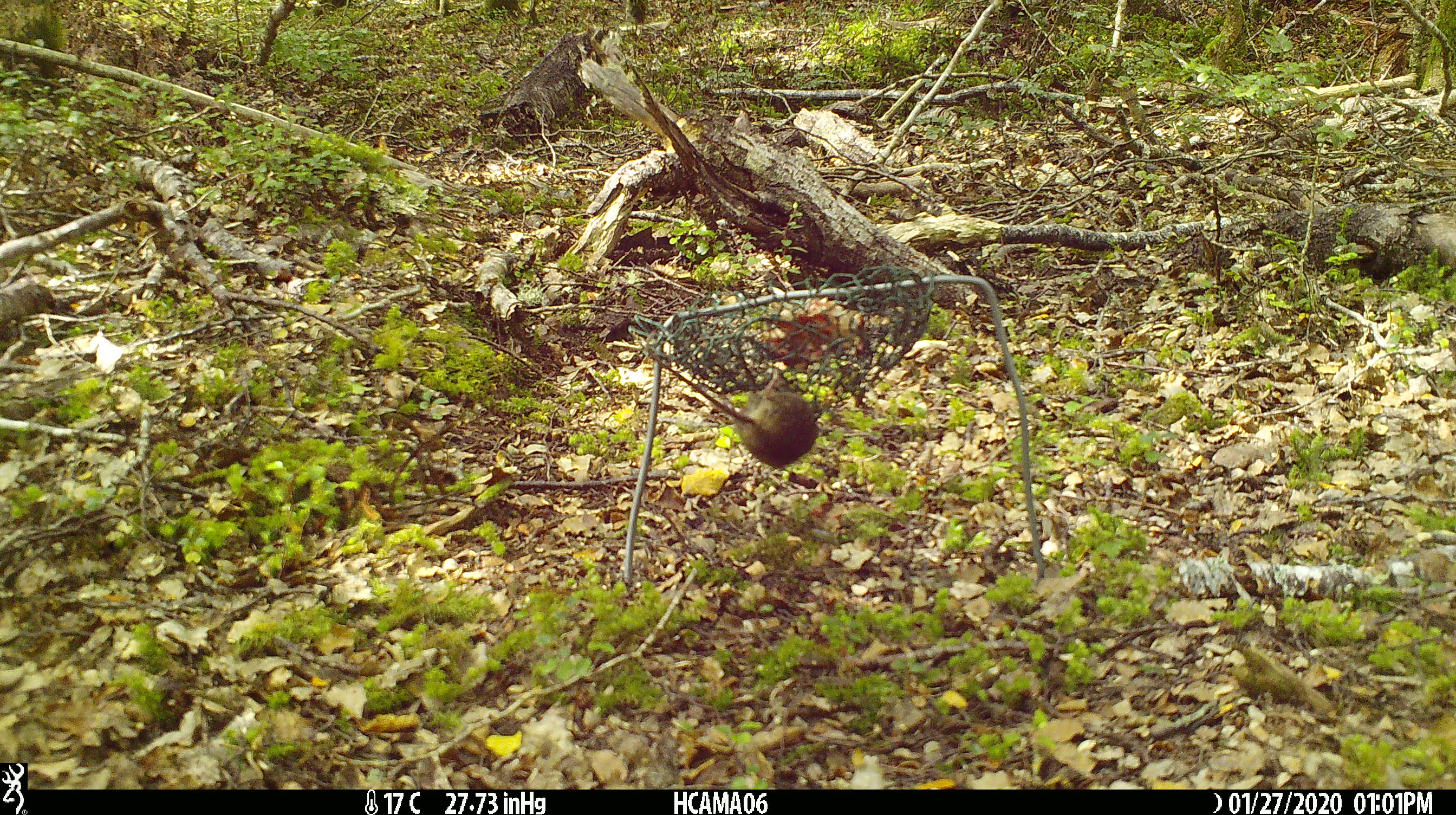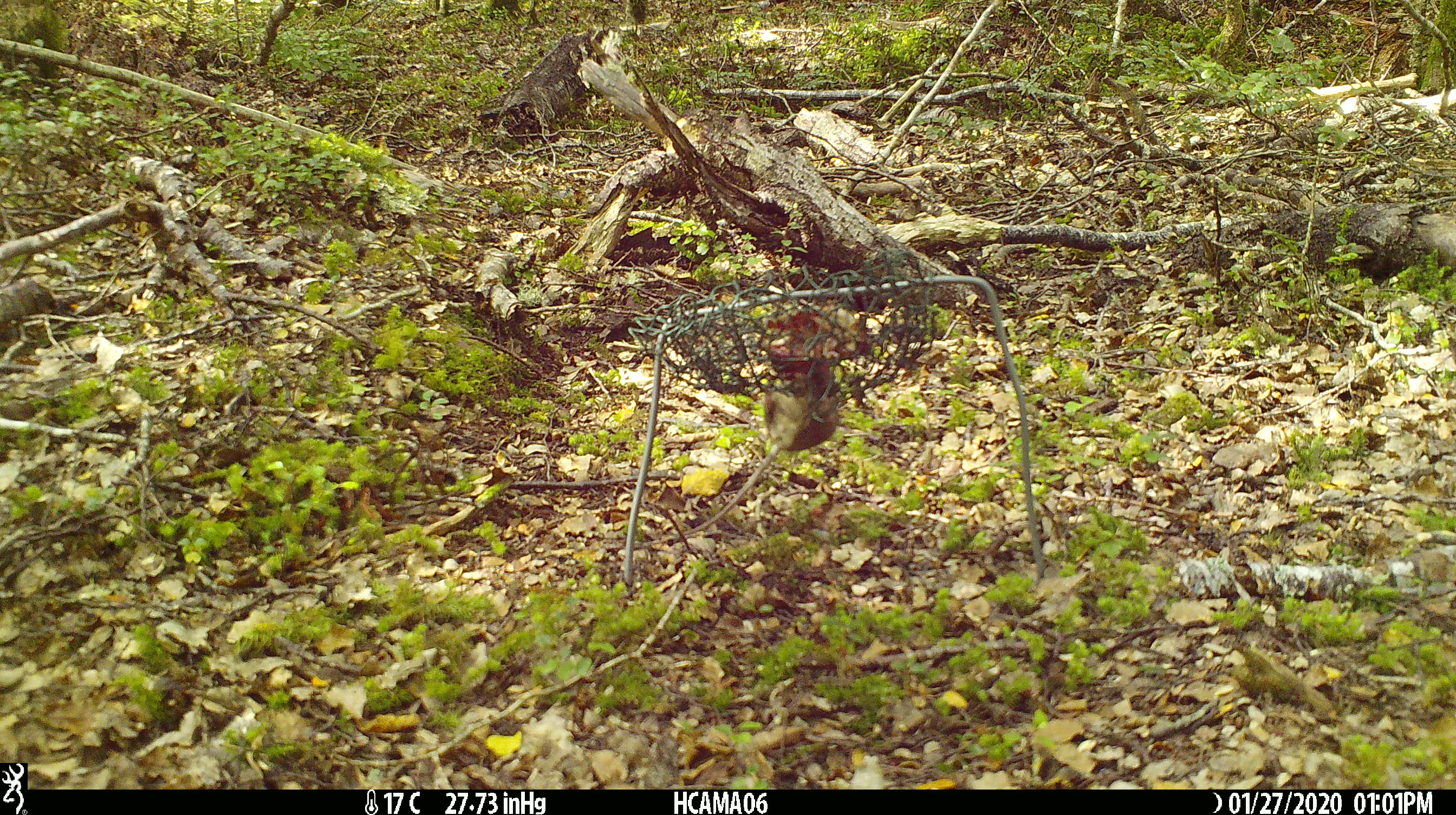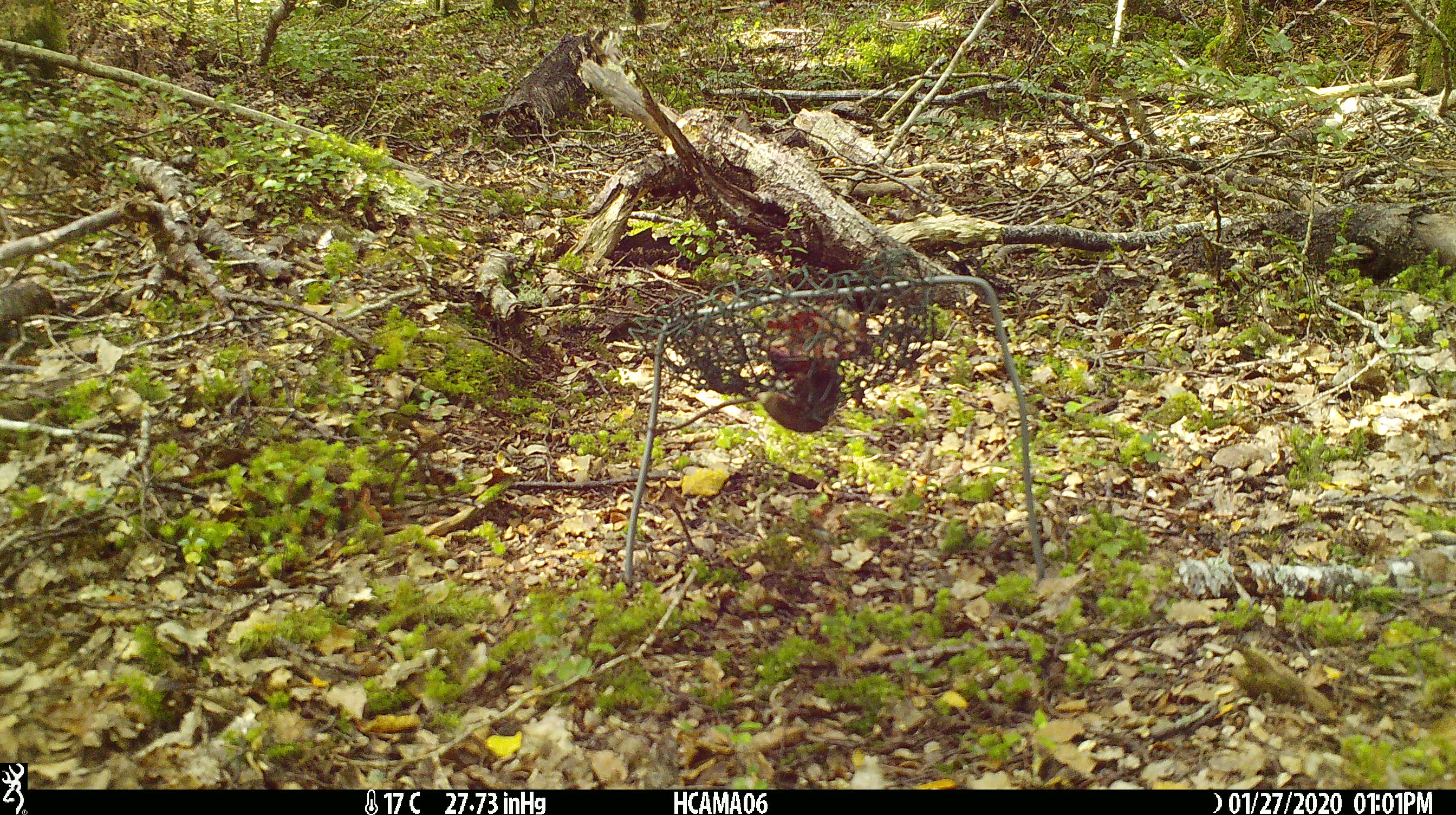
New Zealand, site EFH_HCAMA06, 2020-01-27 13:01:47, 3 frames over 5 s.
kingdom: Animalia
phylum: Chordata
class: Mammalia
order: Rodentia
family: Muridae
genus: Mus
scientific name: Mus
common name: mouse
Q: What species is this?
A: Mouse (Mus).